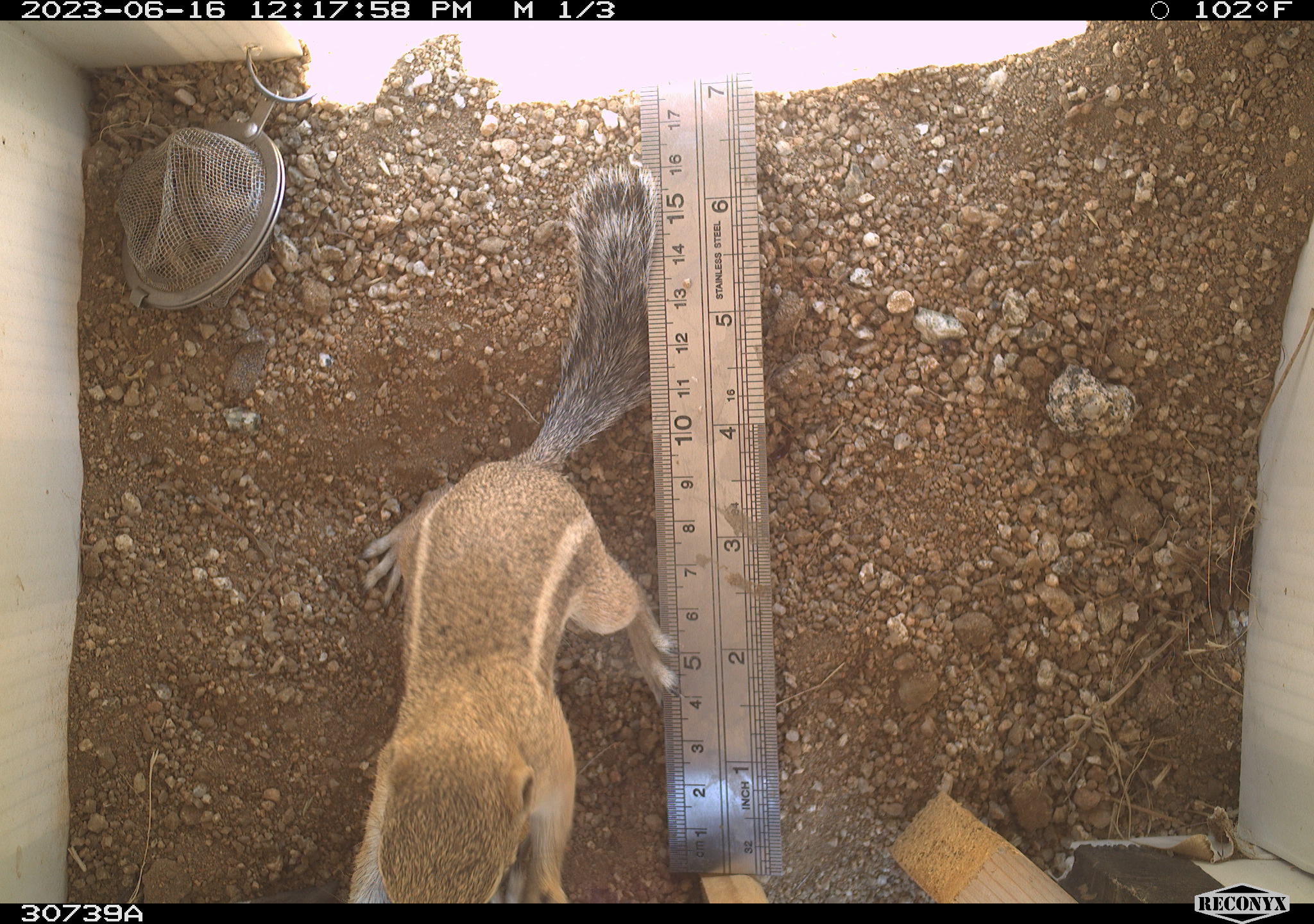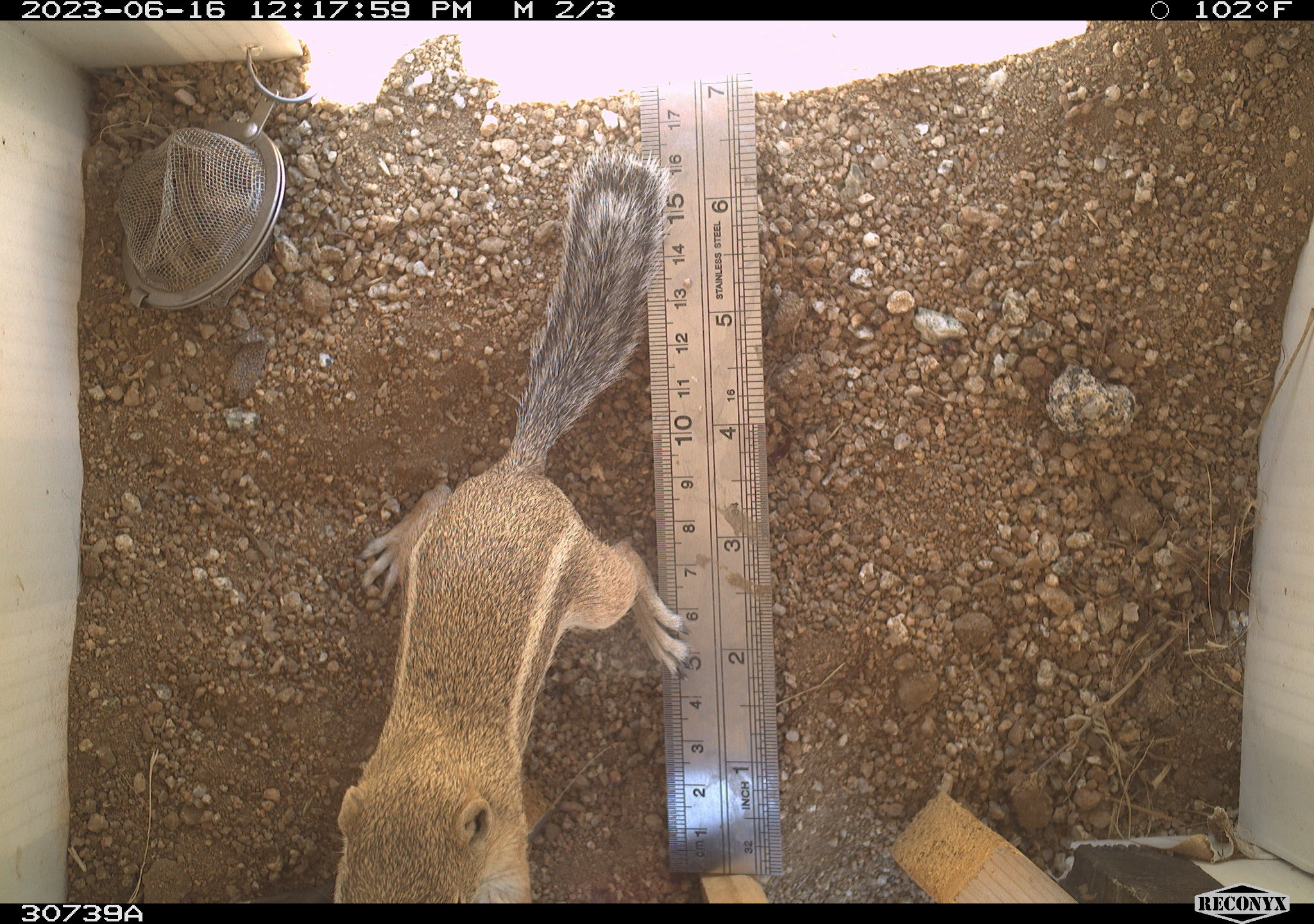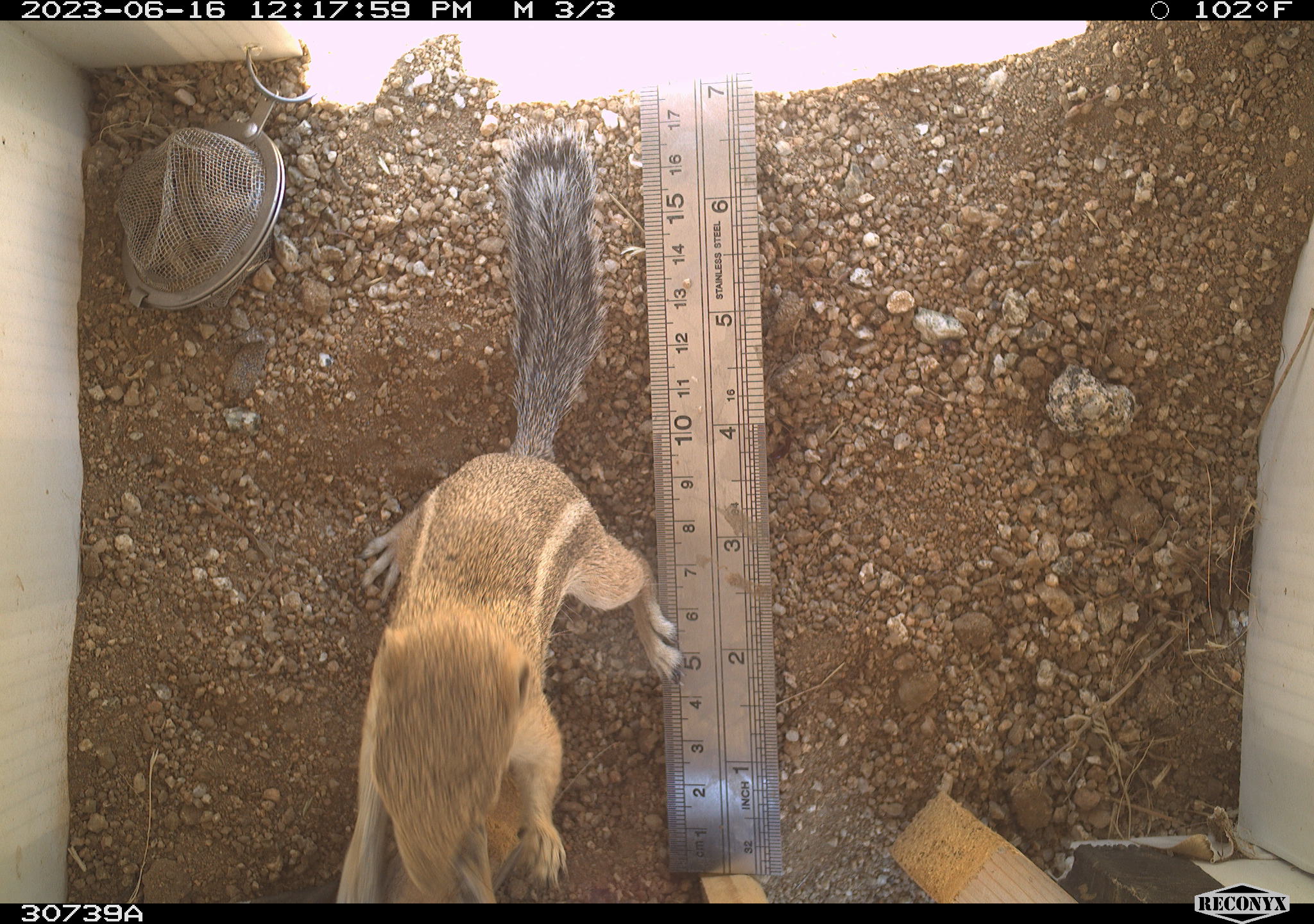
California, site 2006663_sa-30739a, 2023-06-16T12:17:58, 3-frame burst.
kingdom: Animalia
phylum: Chordata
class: Mammalia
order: Rodentia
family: Sciuridae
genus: Ammospermophilus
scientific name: Ammospermophilus leucurus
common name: white-tailed antelope squirrel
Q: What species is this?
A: White-tailed antelope squirrel (Ammospermophilus leucurus).